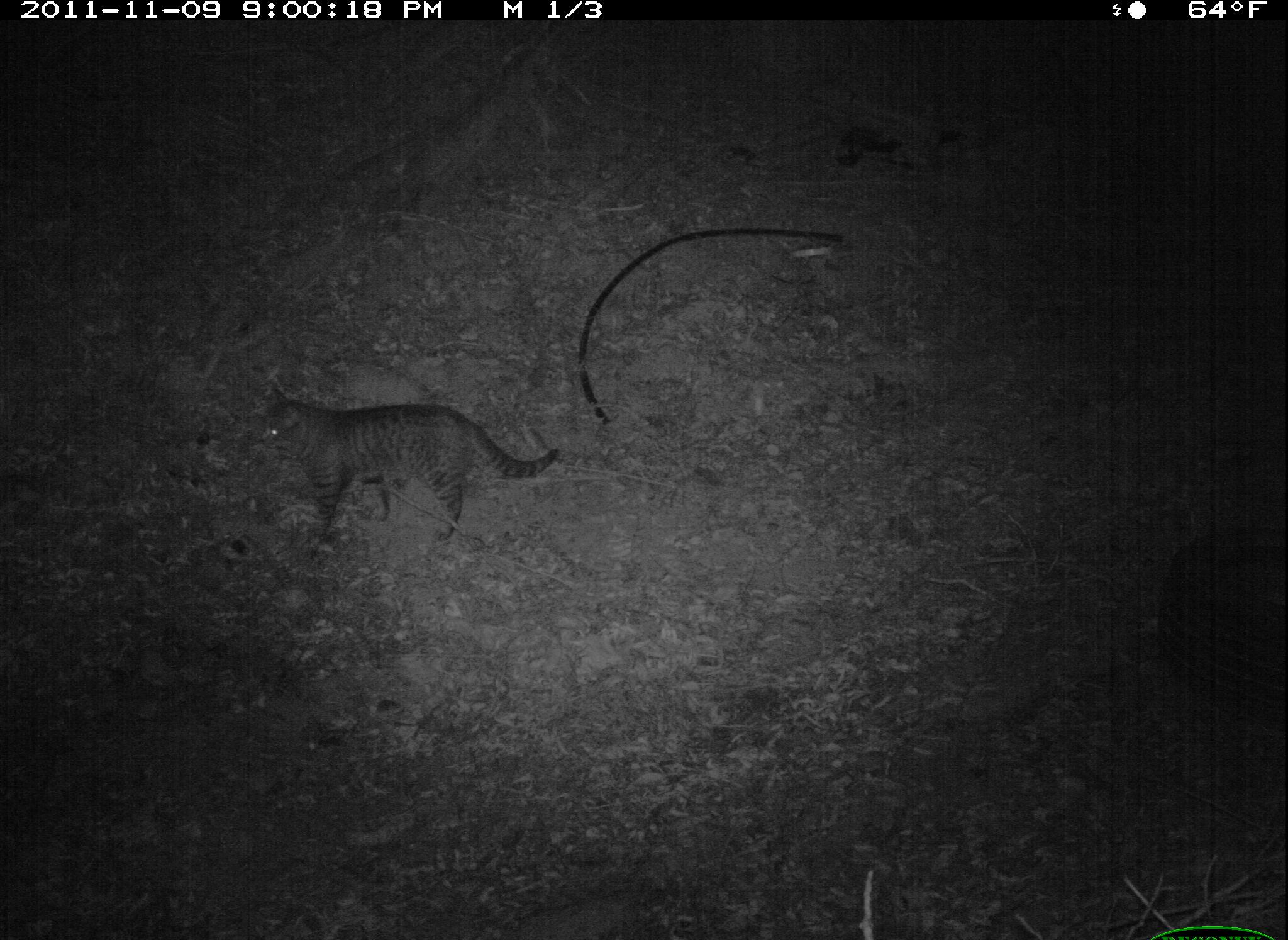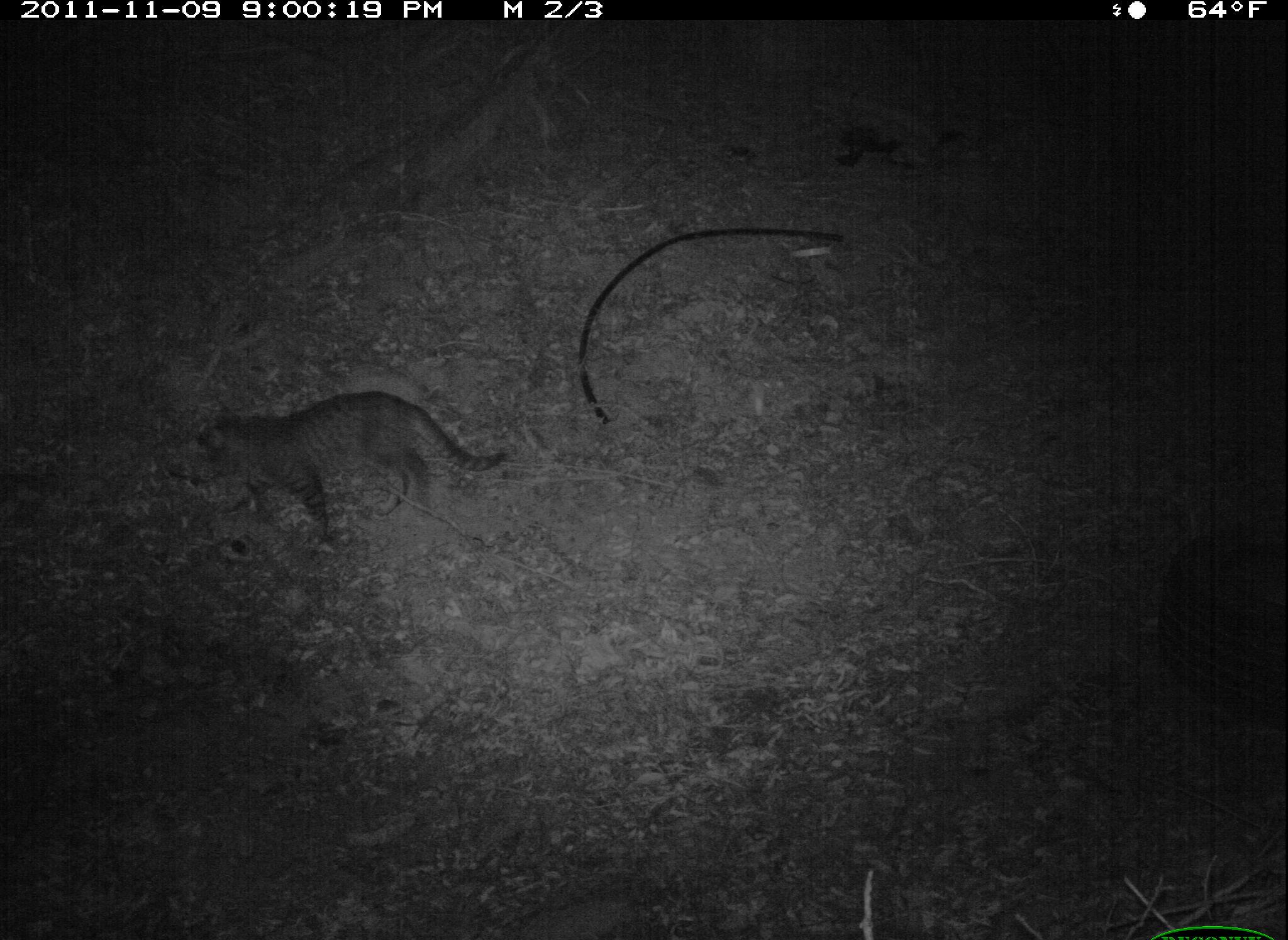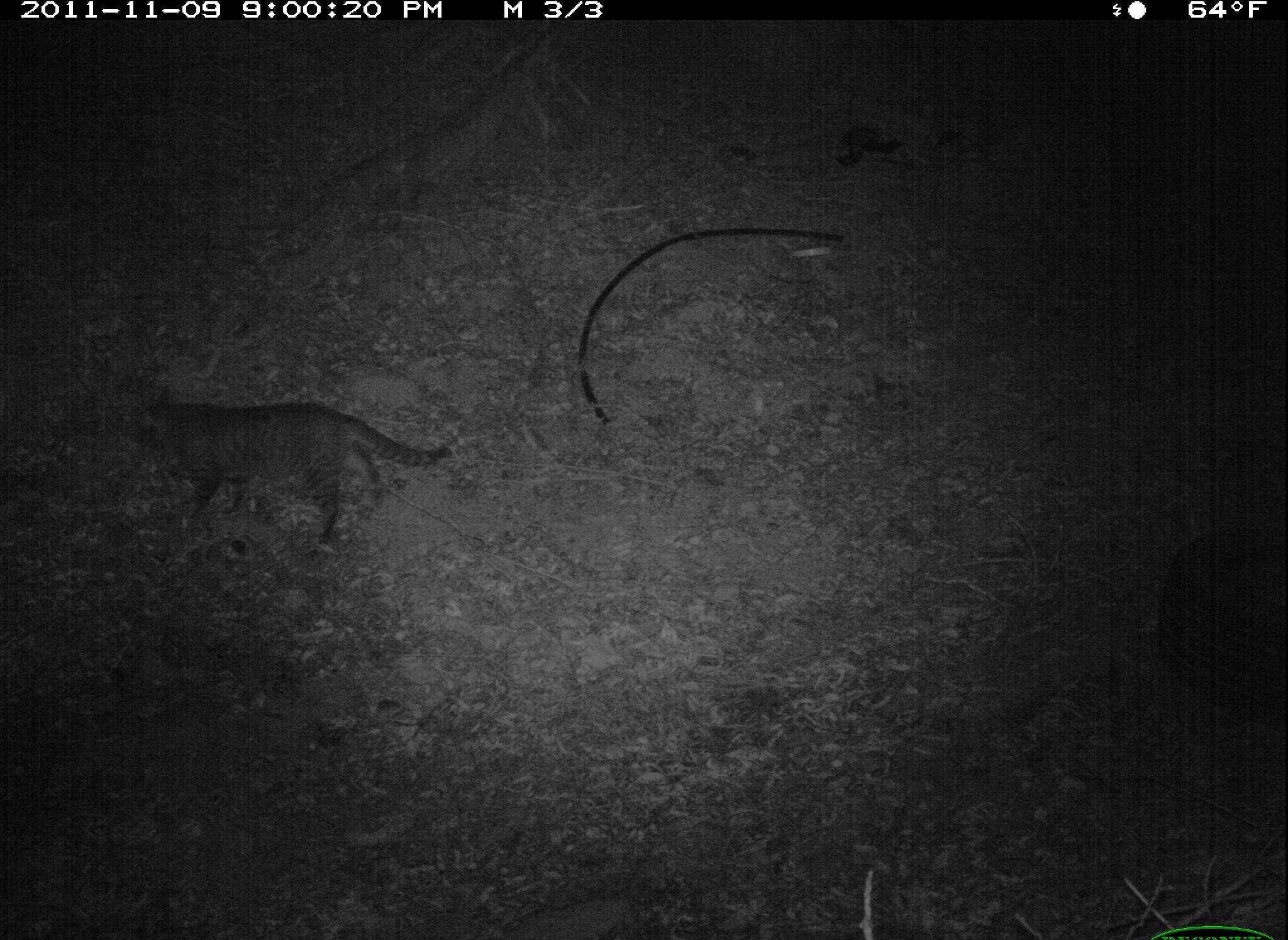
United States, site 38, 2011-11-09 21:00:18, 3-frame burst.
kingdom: Animalia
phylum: Chordata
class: Mammalia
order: Carnivora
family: Felidae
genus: Felis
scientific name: Felis catus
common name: cat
Cat (Felis catus).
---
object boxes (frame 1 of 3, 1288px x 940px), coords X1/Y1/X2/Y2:
cat: 256/383/565/554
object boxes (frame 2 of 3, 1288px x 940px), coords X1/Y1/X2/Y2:
cat: 174/382/518/536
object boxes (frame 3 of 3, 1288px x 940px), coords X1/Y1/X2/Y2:
cat: 129/391/456/552